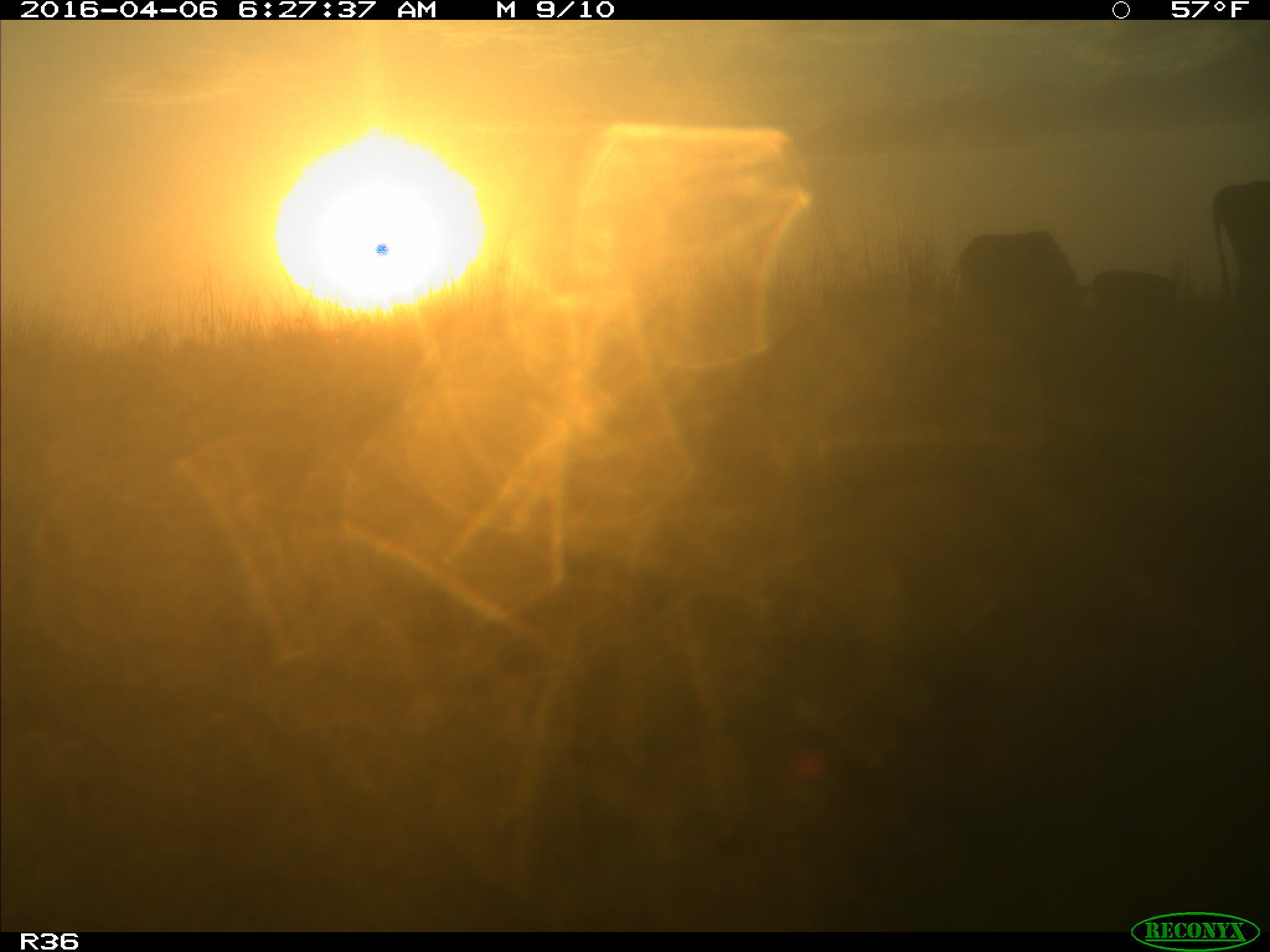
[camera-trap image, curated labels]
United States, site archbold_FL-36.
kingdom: Animalia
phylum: Chordata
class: Mammalia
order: Artiodactyla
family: Bovidae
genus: Bos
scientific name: Bos taurus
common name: domestic cow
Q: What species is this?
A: Bos taurus (domestic cow).